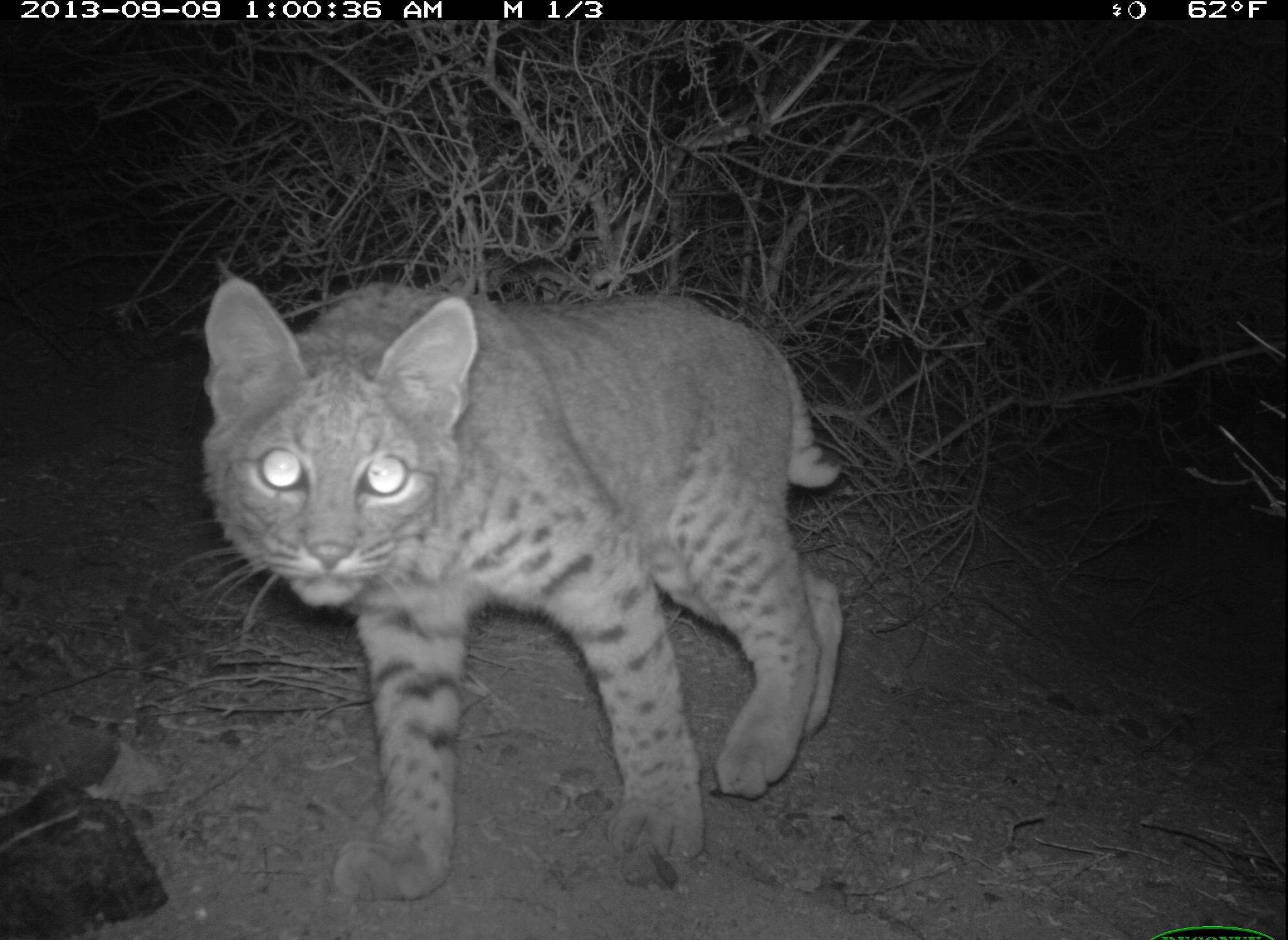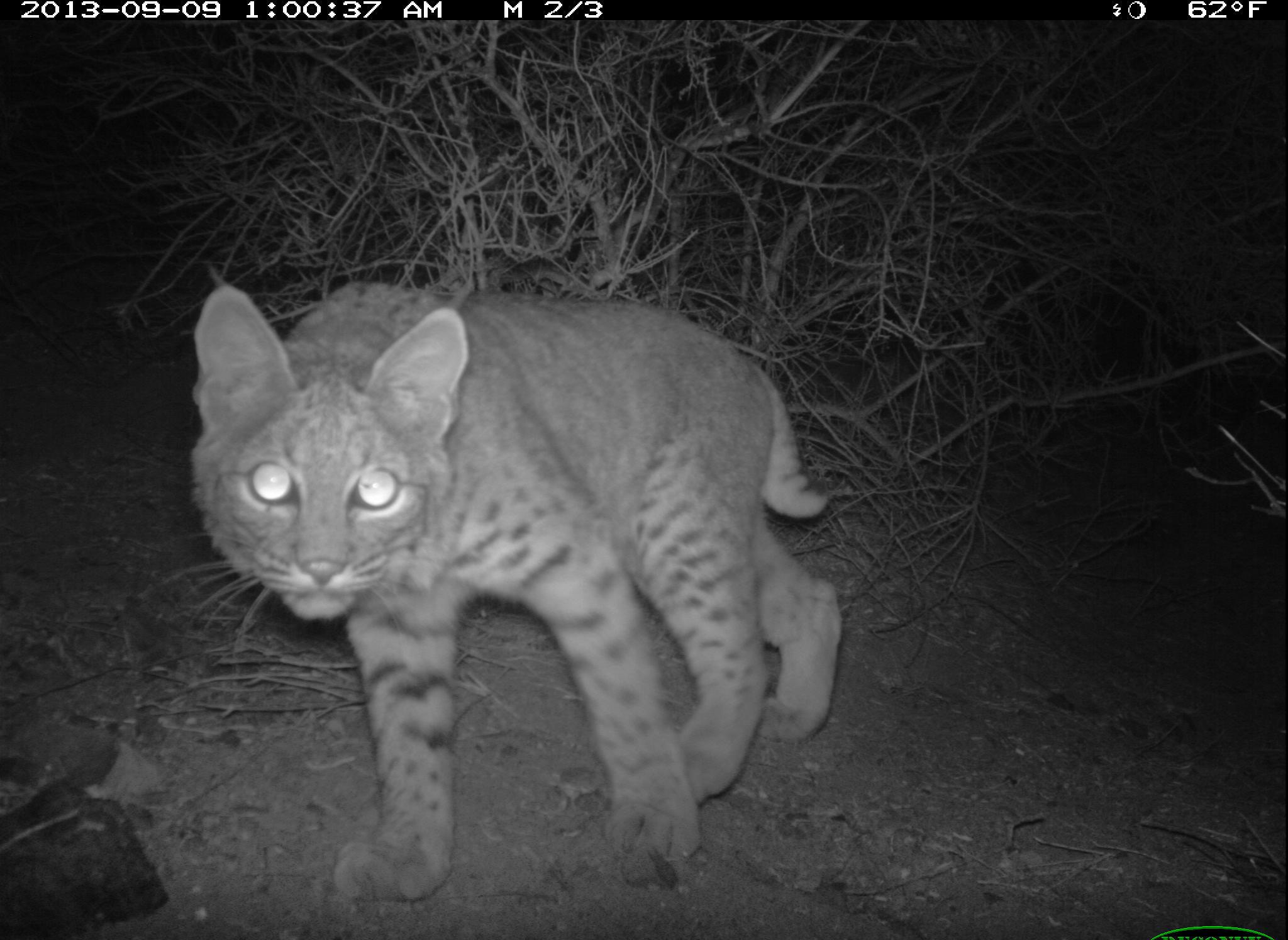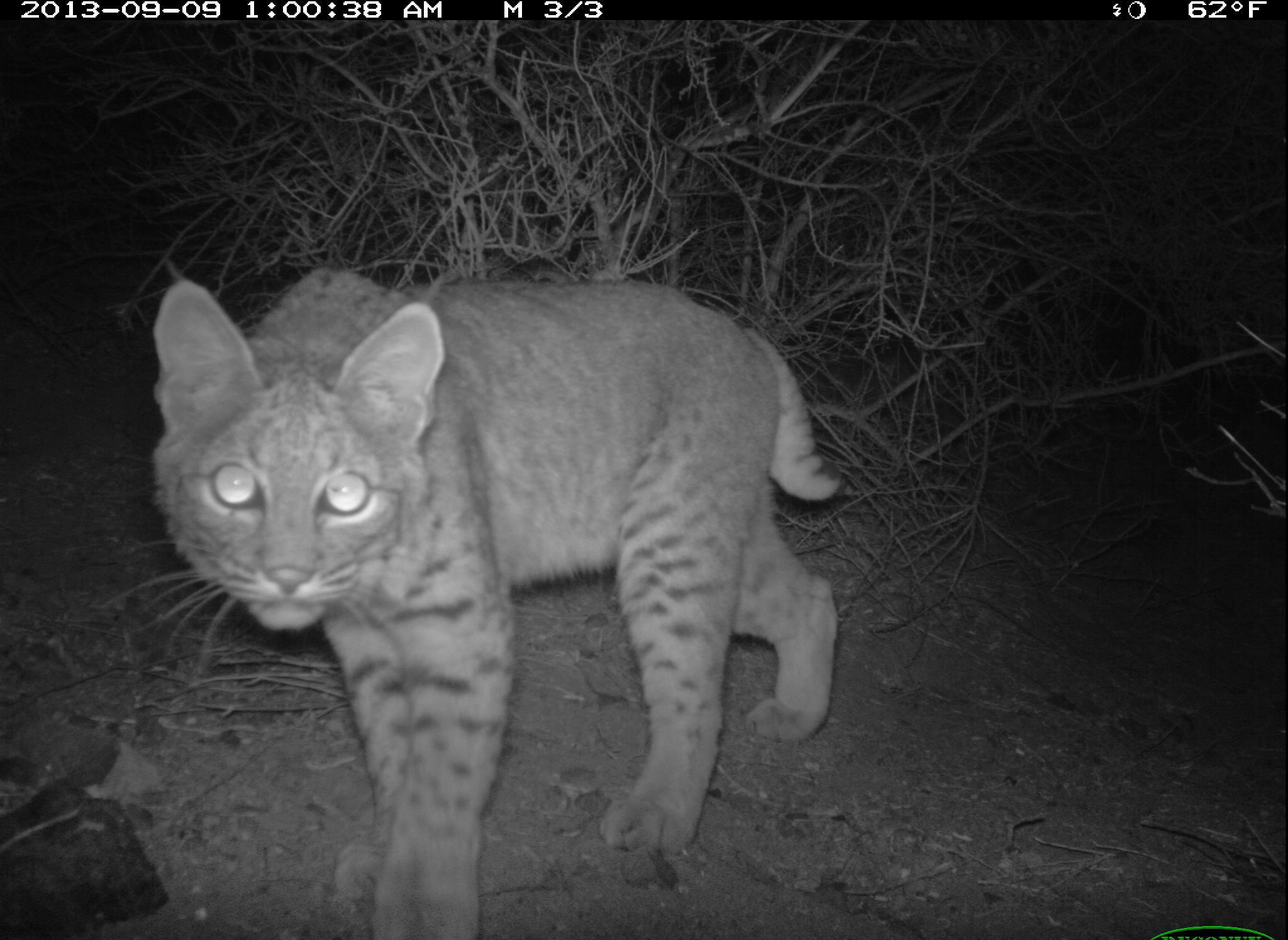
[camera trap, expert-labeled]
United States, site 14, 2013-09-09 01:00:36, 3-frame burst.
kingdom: Animalia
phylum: Chordata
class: Mammalia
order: Carnivora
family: Felidae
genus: Lynx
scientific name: Lynx rufus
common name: bobcat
Bobcat (Lynx rufus).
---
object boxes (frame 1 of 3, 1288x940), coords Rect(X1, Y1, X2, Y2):
bobcat: Rect(199, 277, 847, 905)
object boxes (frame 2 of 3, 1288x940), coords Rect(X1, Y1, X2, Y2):
bobcat: Rect(189, 279, 847, 903)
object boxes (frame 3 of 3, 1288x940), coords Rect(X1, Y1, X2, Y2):
bobcat: Rect(148, 264, 847, 938)